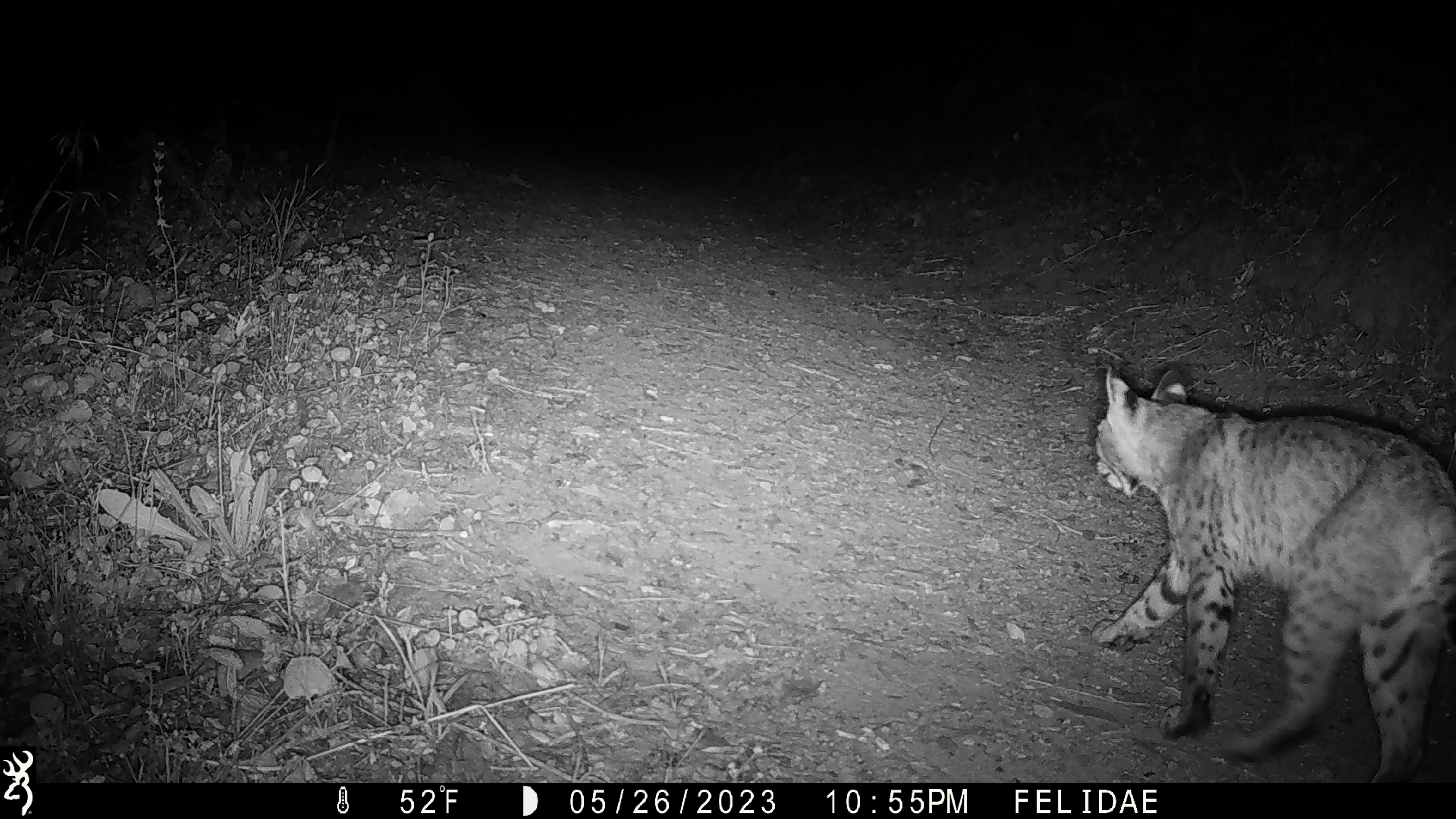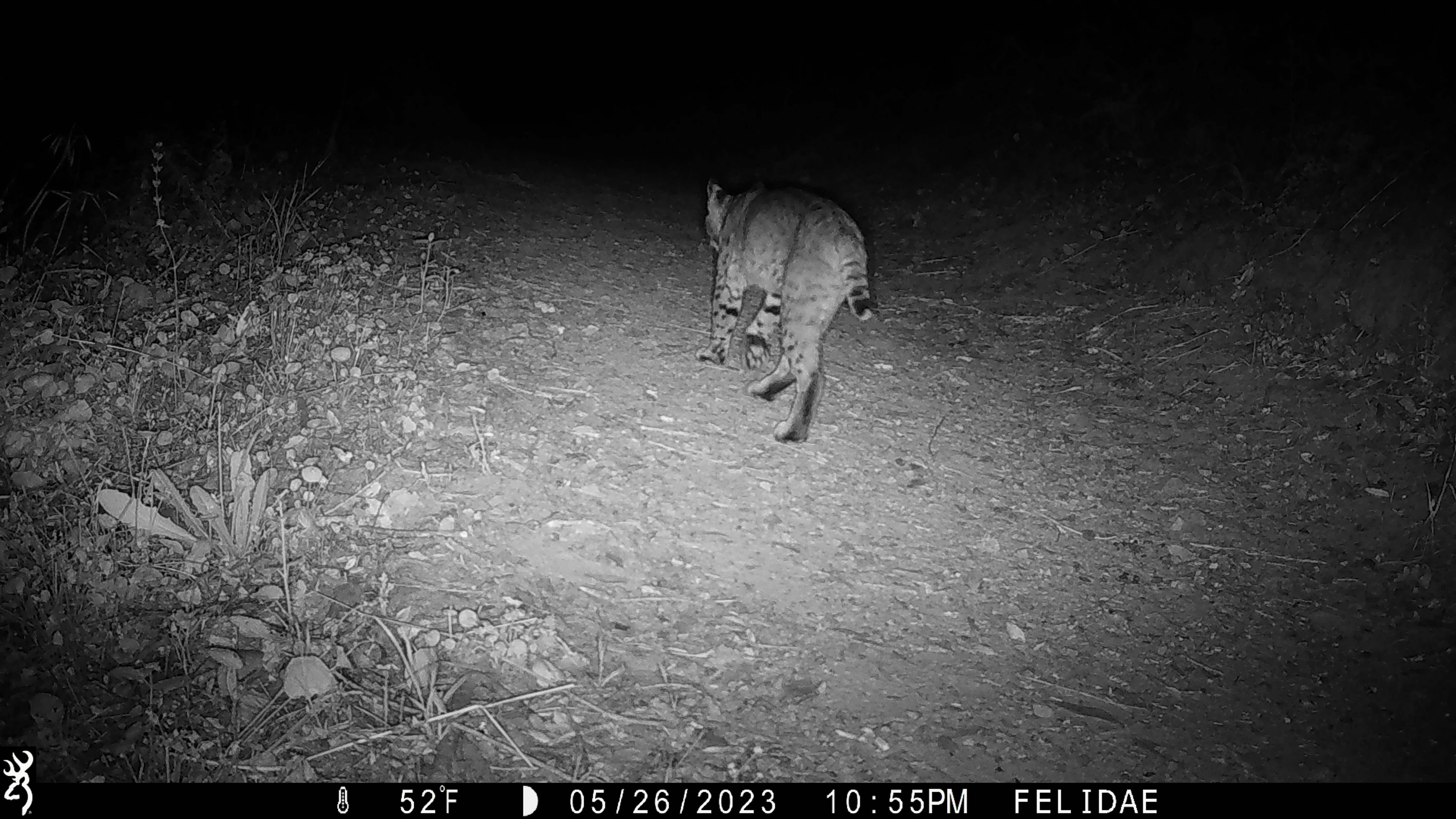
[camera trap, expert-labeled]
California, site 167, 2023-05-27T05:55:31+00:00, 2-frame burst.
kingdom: Animalia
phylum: Chordata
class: Mammalia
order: Carnivora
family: Felidae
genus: Lynx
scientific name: Lynx rufus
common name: bobcat